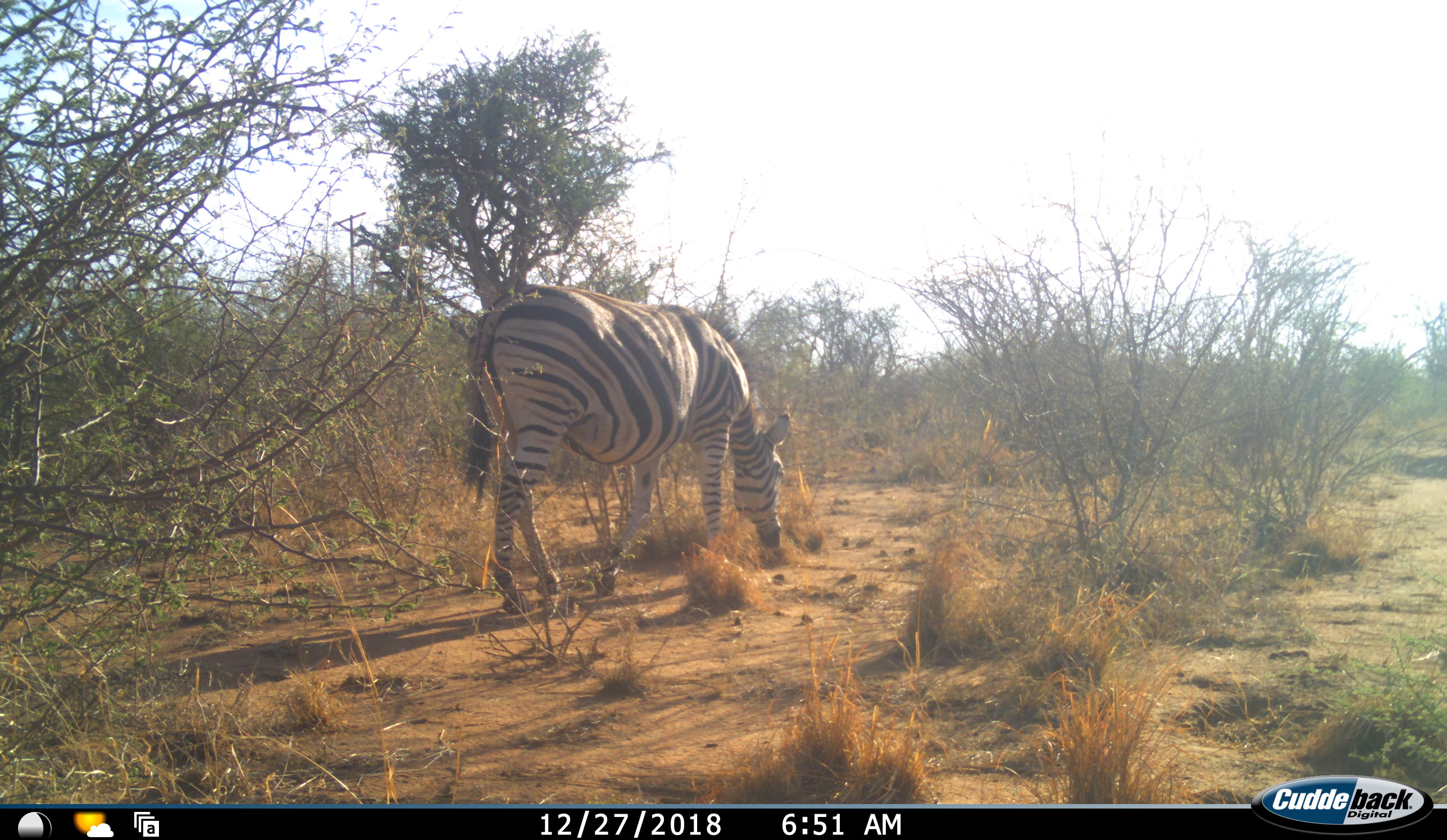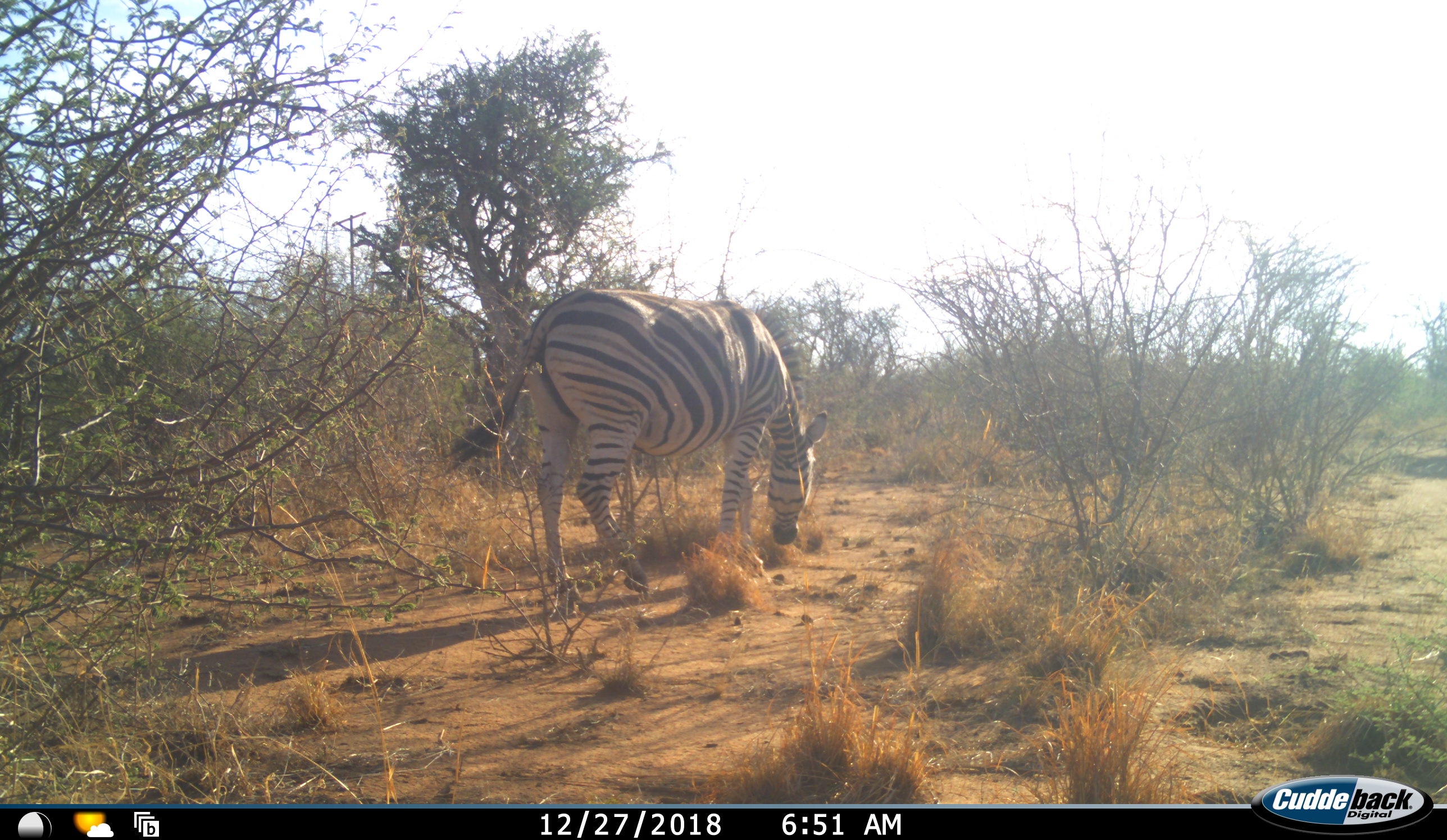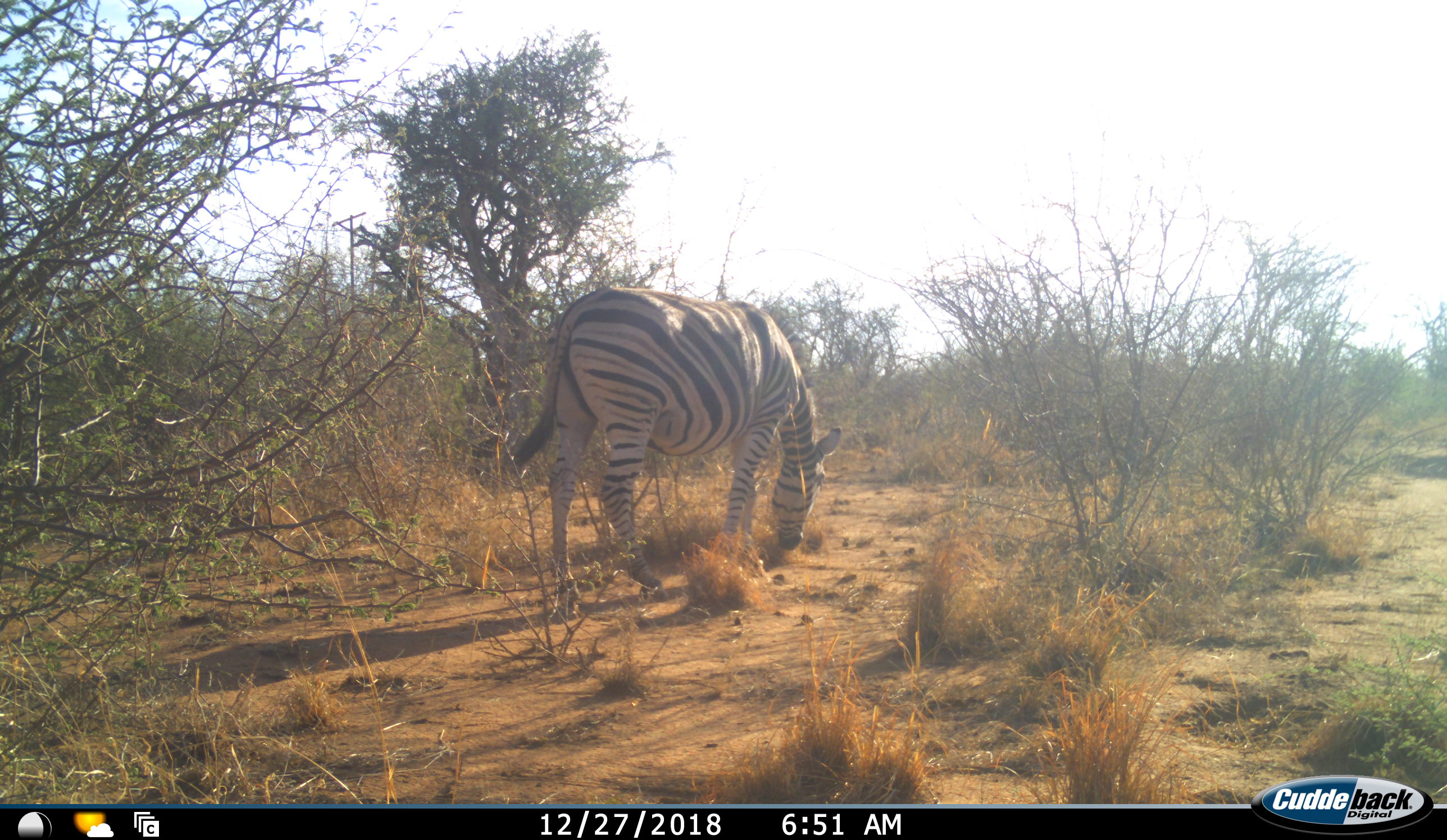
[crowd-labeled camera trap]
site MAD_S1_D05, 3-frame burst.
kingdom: Animalia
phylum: Chordata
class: Mammalia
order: Perissodactyla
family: Equidae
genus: Equus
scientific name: Equus quagga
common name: plains zebra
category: zebraplains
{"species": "zebraplains (plains zebra) (Equus quagga)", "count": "1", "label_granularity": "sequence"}